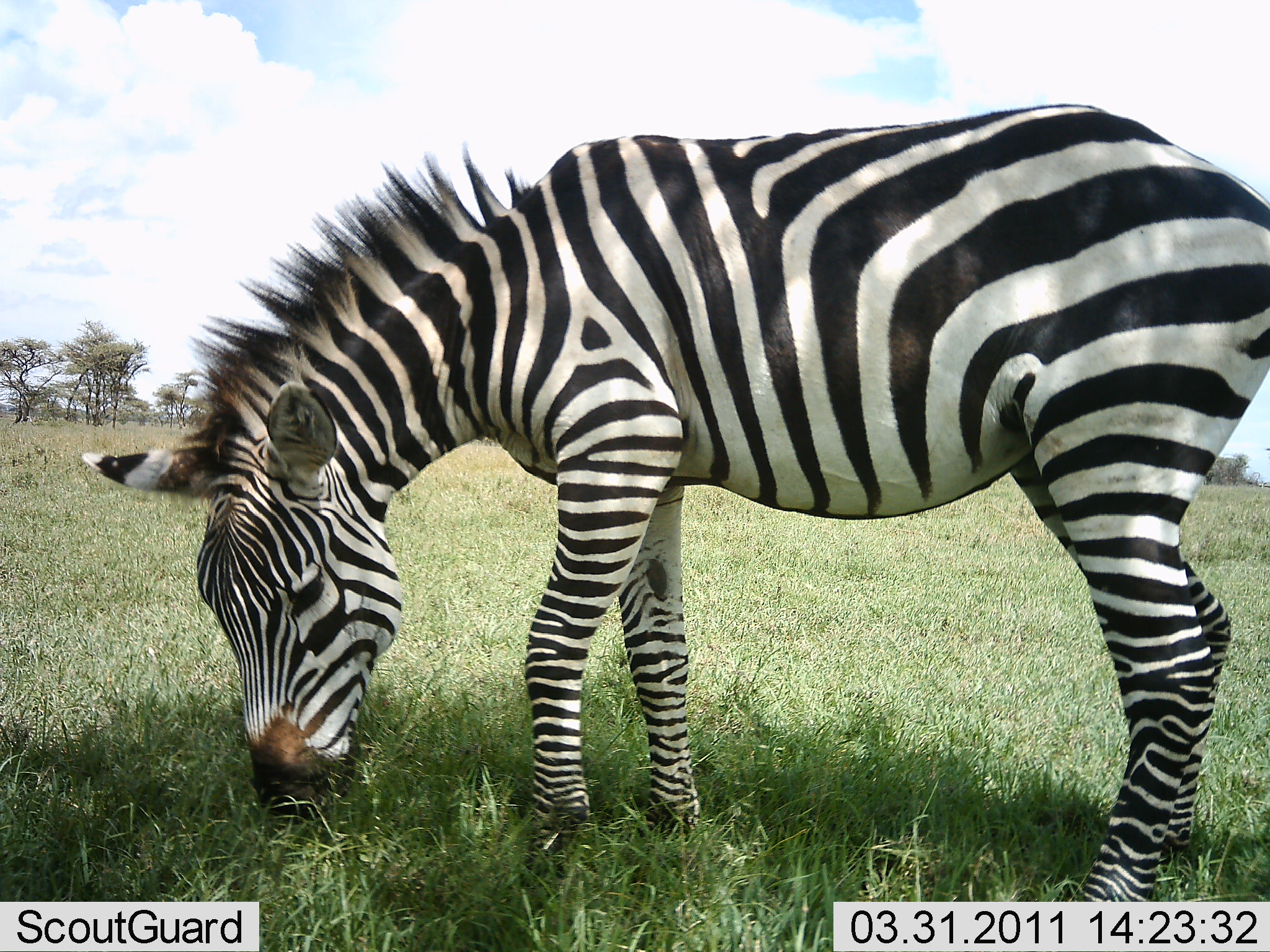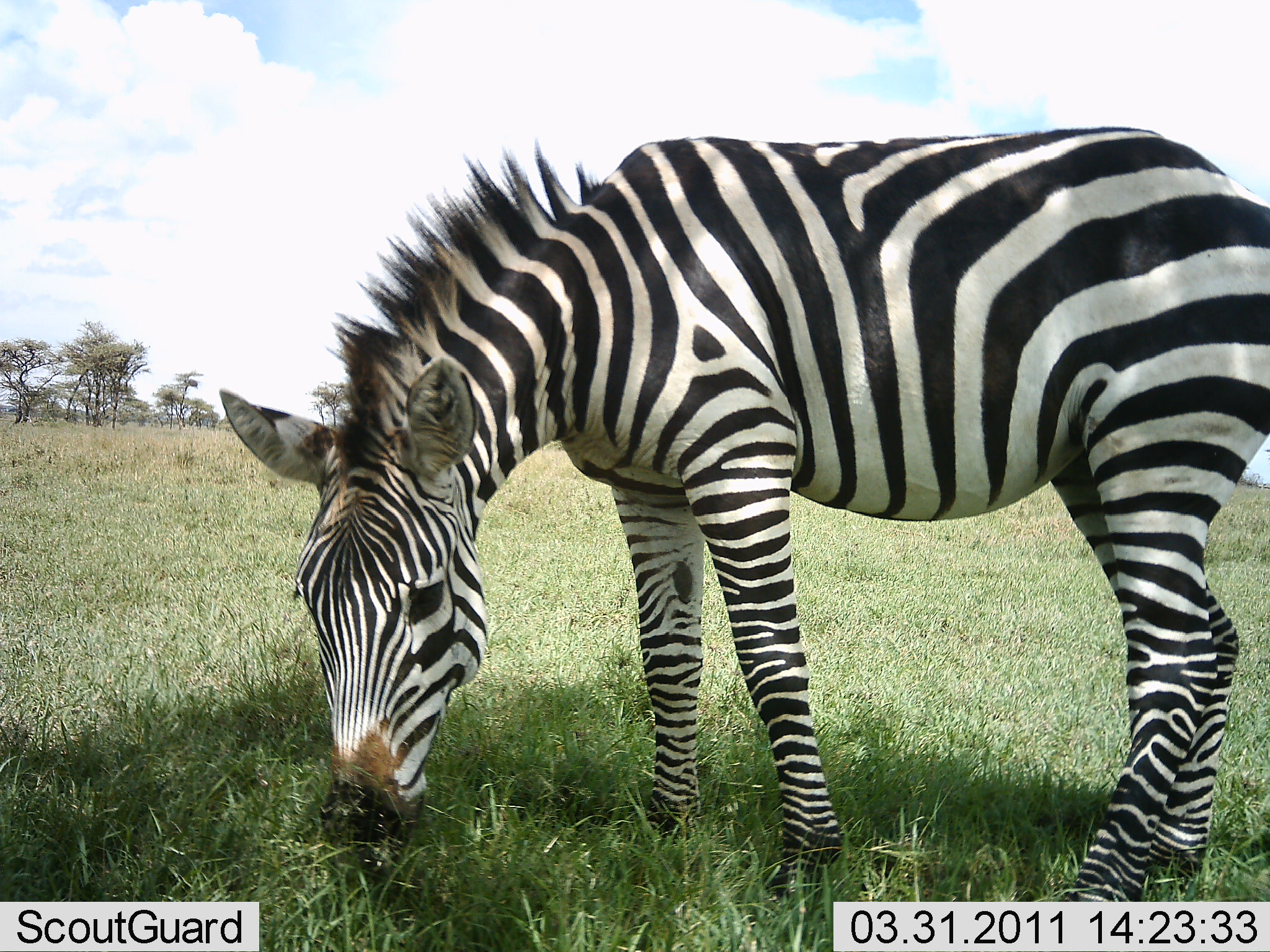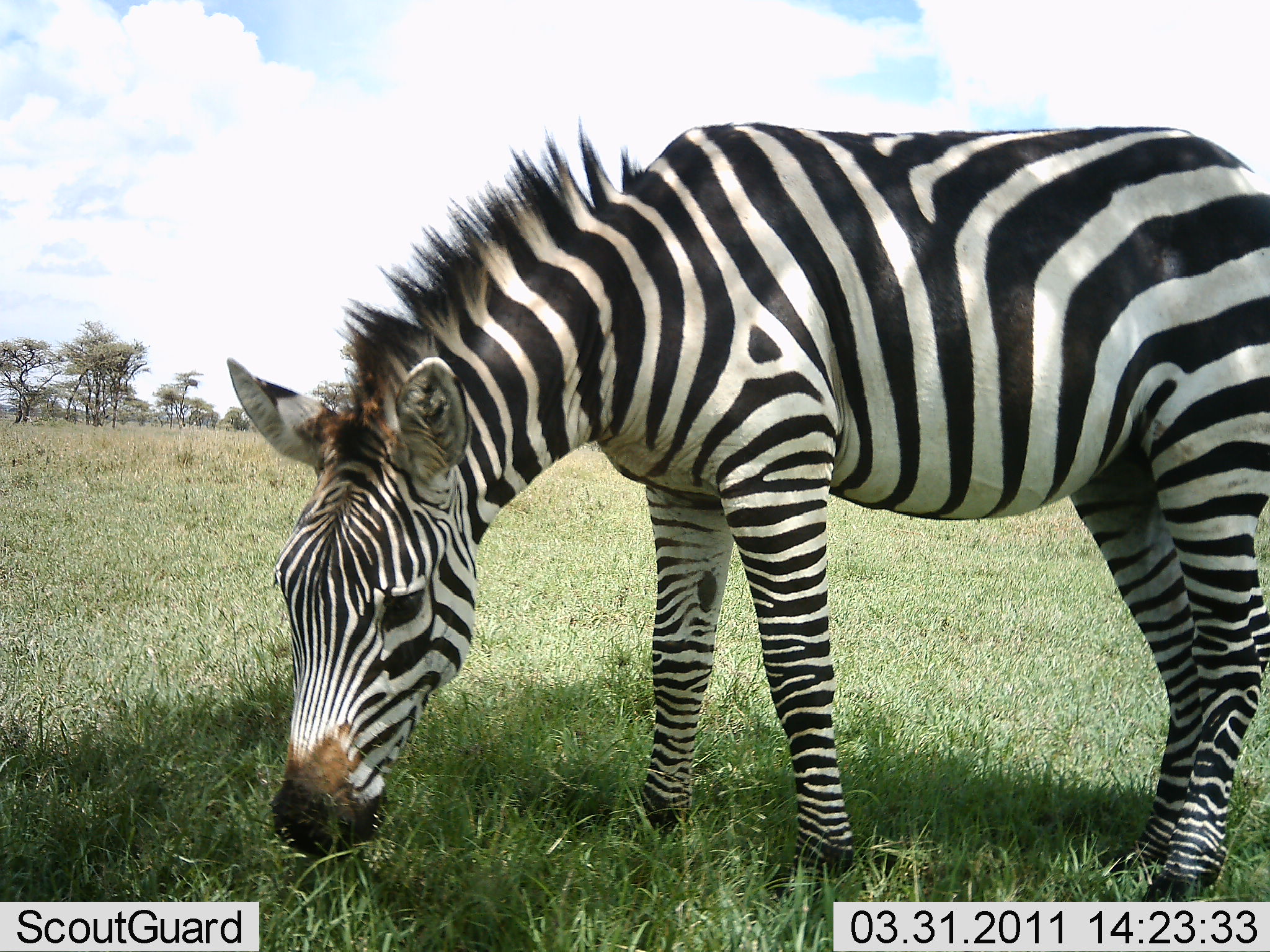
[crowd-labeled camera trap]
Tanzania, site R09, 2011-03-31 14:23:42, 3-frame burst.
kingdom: Animalia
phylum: Chordata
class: Mammalia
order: Perissodactyla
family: Equidae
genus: Equus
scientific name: Equus quagga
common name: plains zebra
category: zebra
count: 1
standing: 15%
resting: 0%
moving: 0%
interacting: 0%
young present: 0%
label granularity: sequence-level